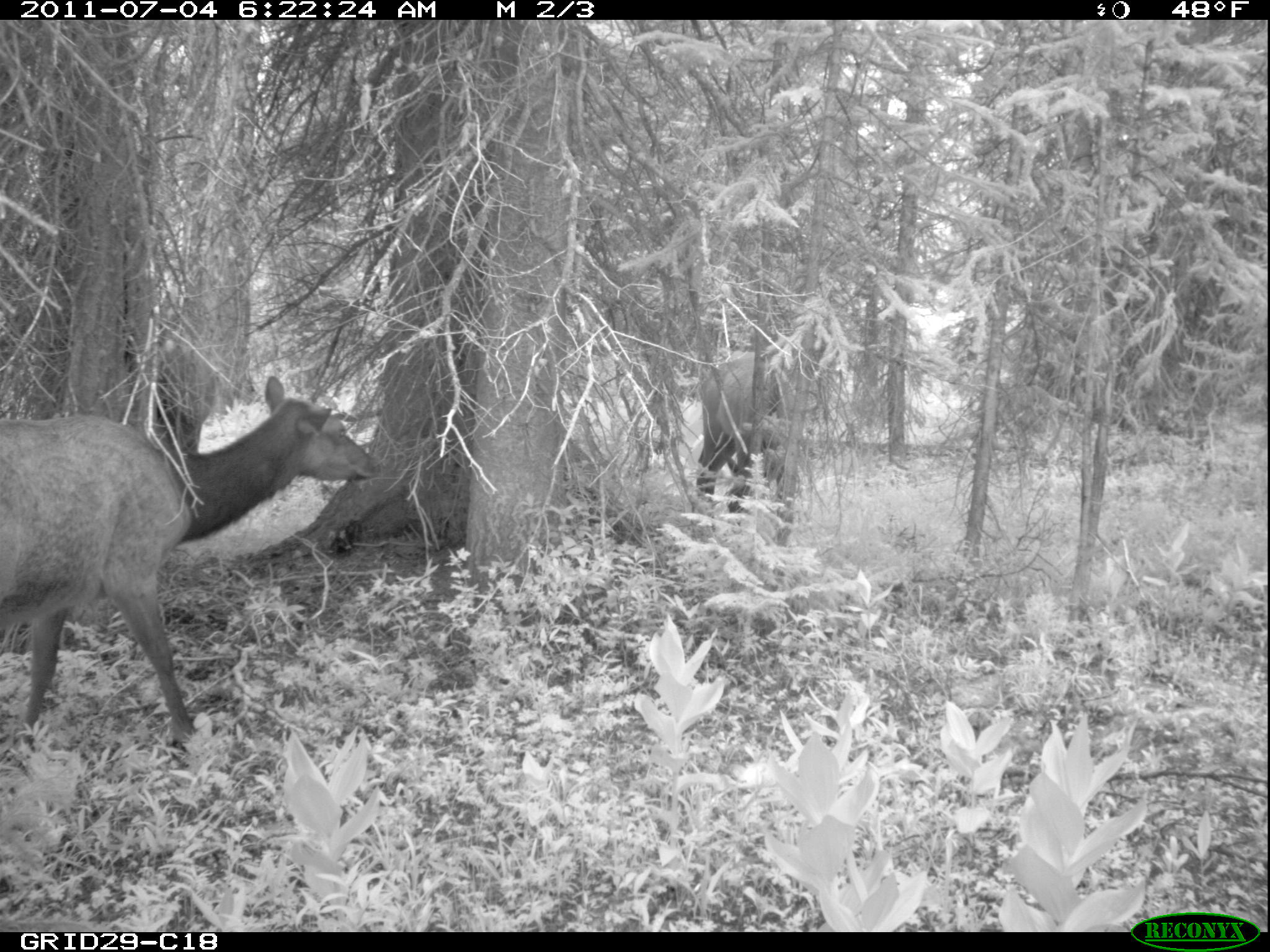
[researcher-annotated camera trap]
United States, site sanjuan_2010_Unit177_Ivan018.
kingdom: Animalia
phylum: Chordata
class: Mammalia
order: Artiodactyla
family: Cervidae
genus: Cervus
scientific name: Cervus elaphus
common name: red deer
Cervus elaphus (red deer).